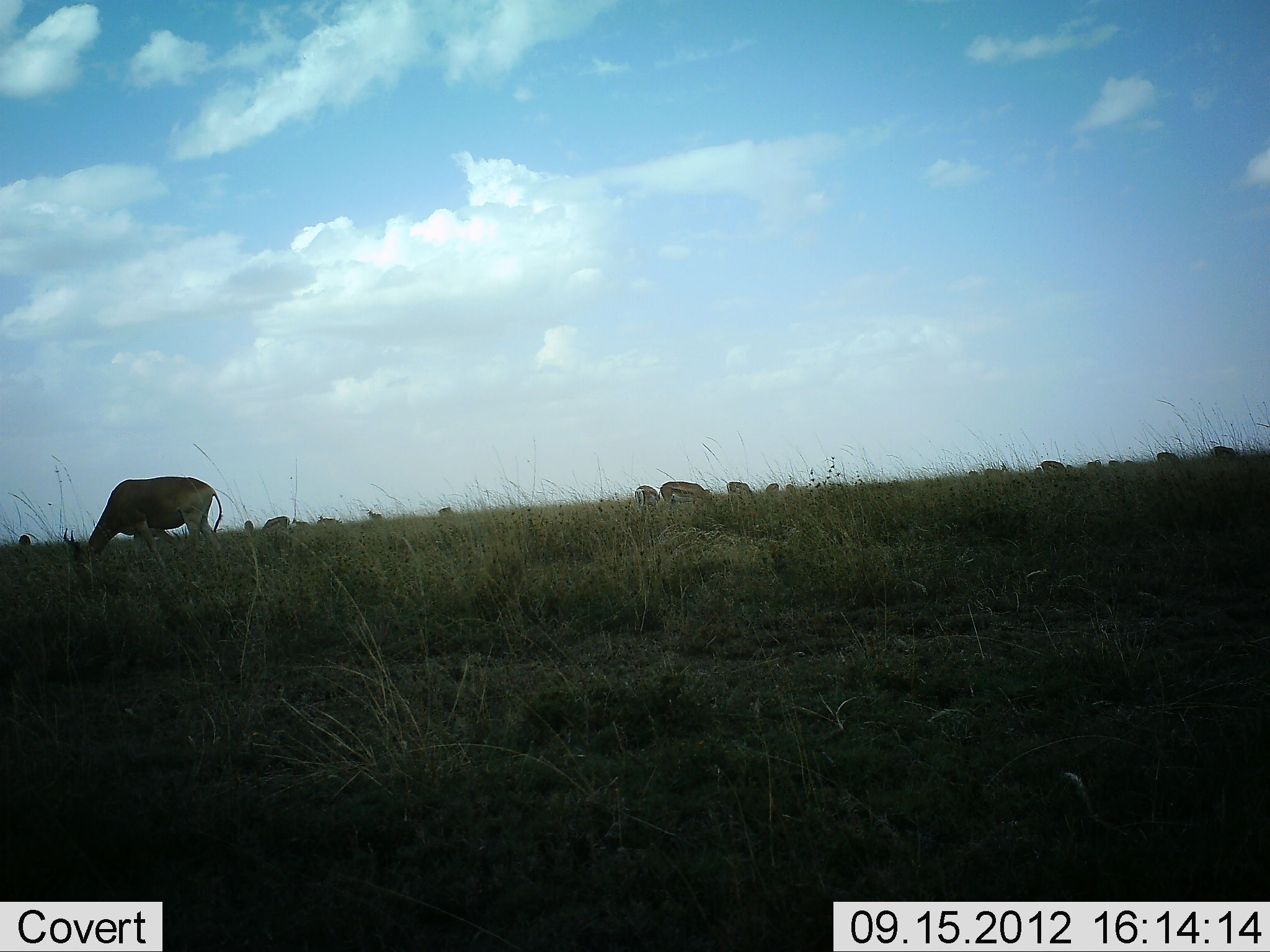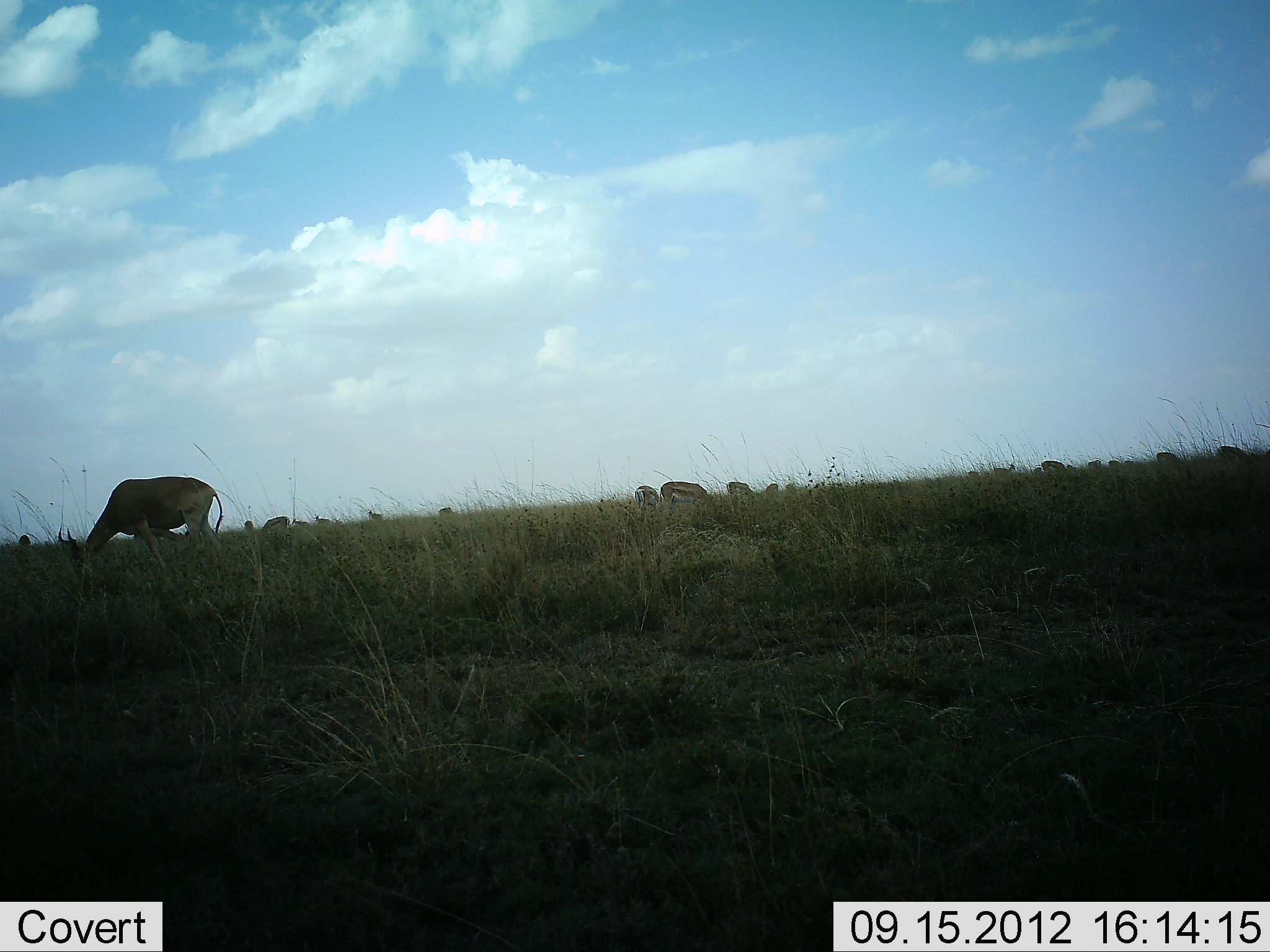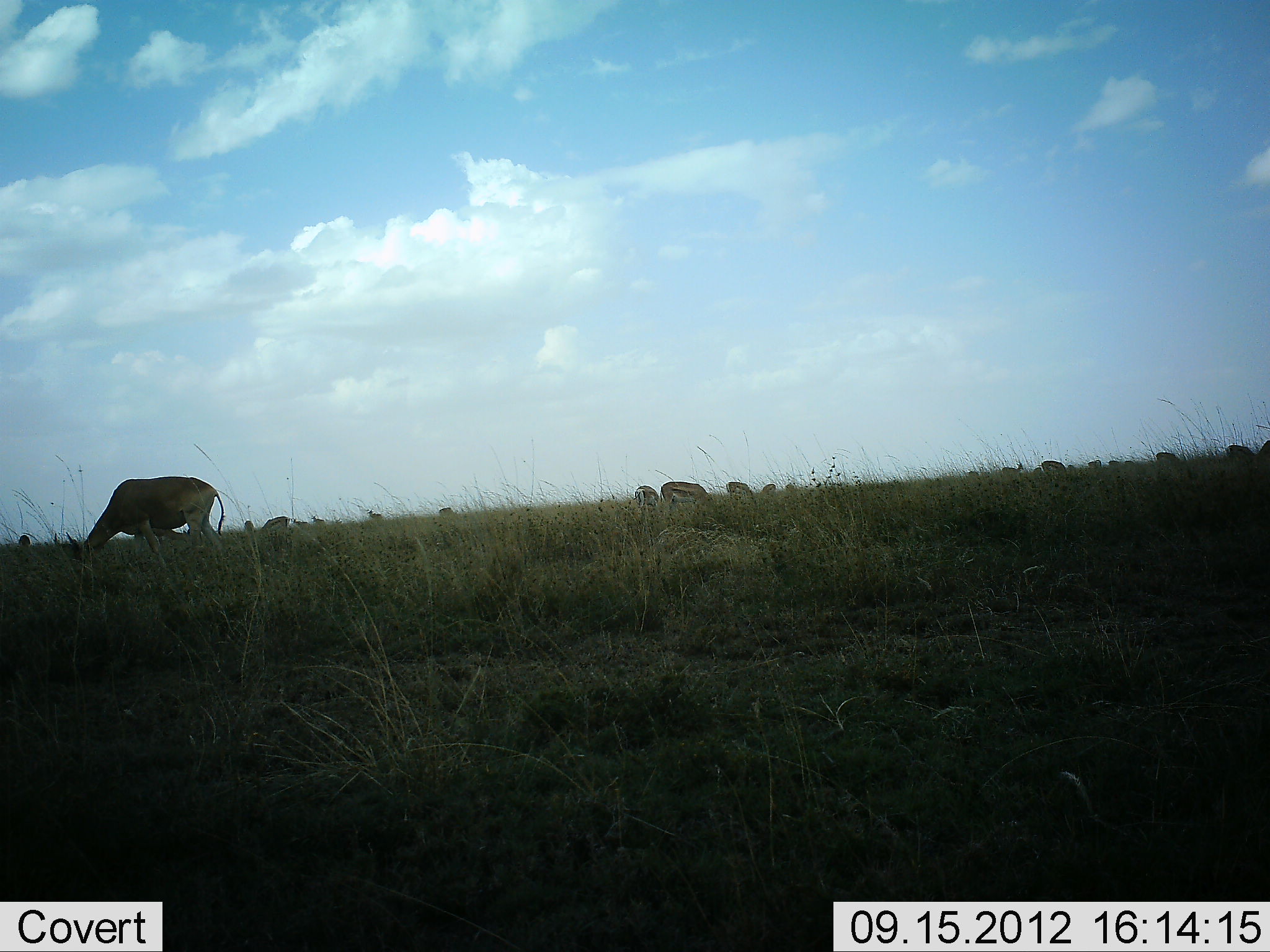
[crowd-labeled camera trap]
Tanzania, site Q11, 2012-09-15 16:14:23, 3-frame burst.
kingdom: Animalia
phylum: Chordata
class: Mammalia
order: Artiodactyla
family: Bovidae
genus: Eudorcas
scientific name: Eudorcas thomsonii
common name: thomson's gazelle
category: gazellethomsons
Gazellethomsons (thomson's gazelle) (Eudorcas thomsonii), count 11-50. Behavior (volunteer vote fractions): standing 33%, resting 0%, moving 13%, interacting 0%. Young present (vote fraction): 0%. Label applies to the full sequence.